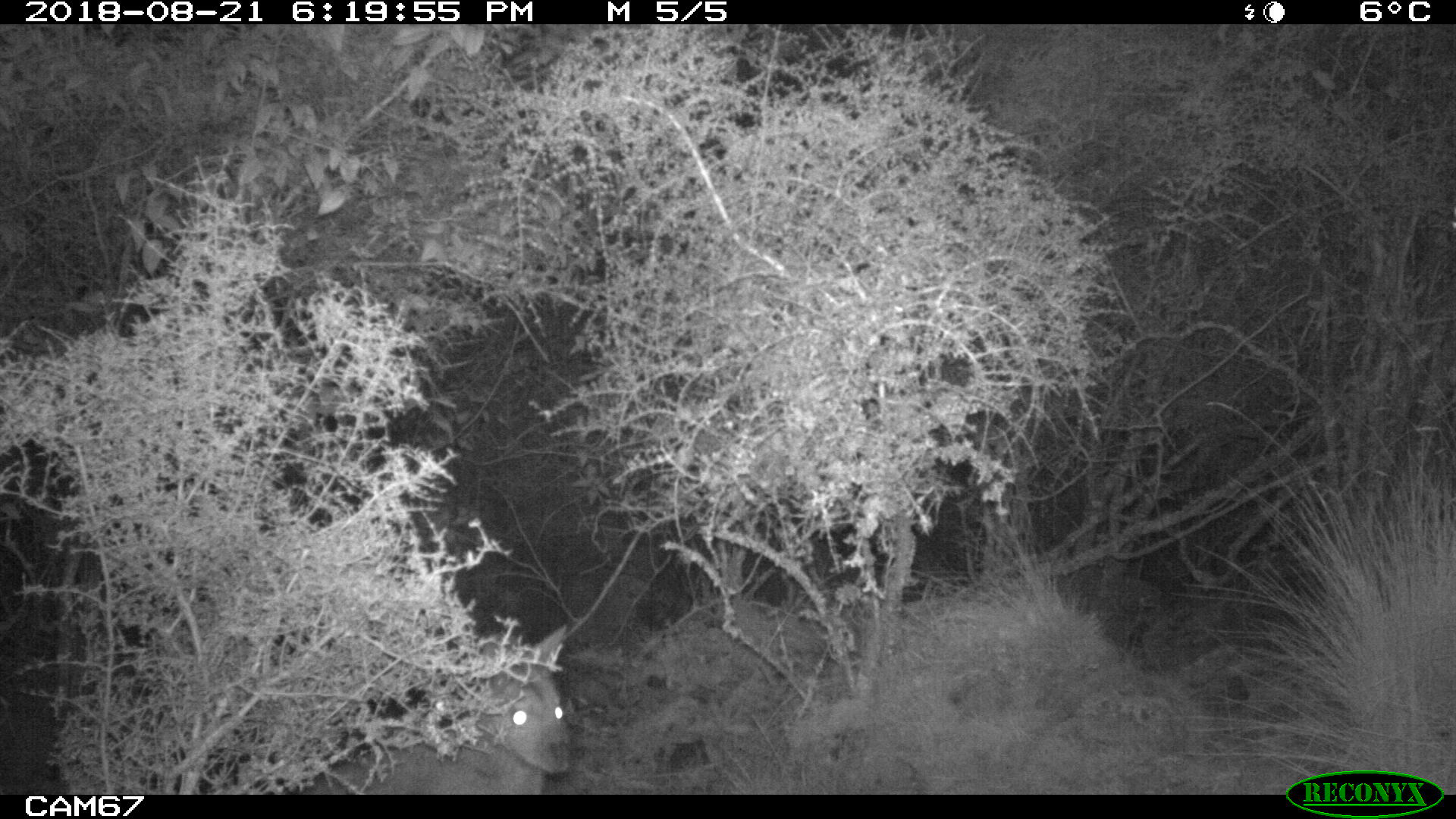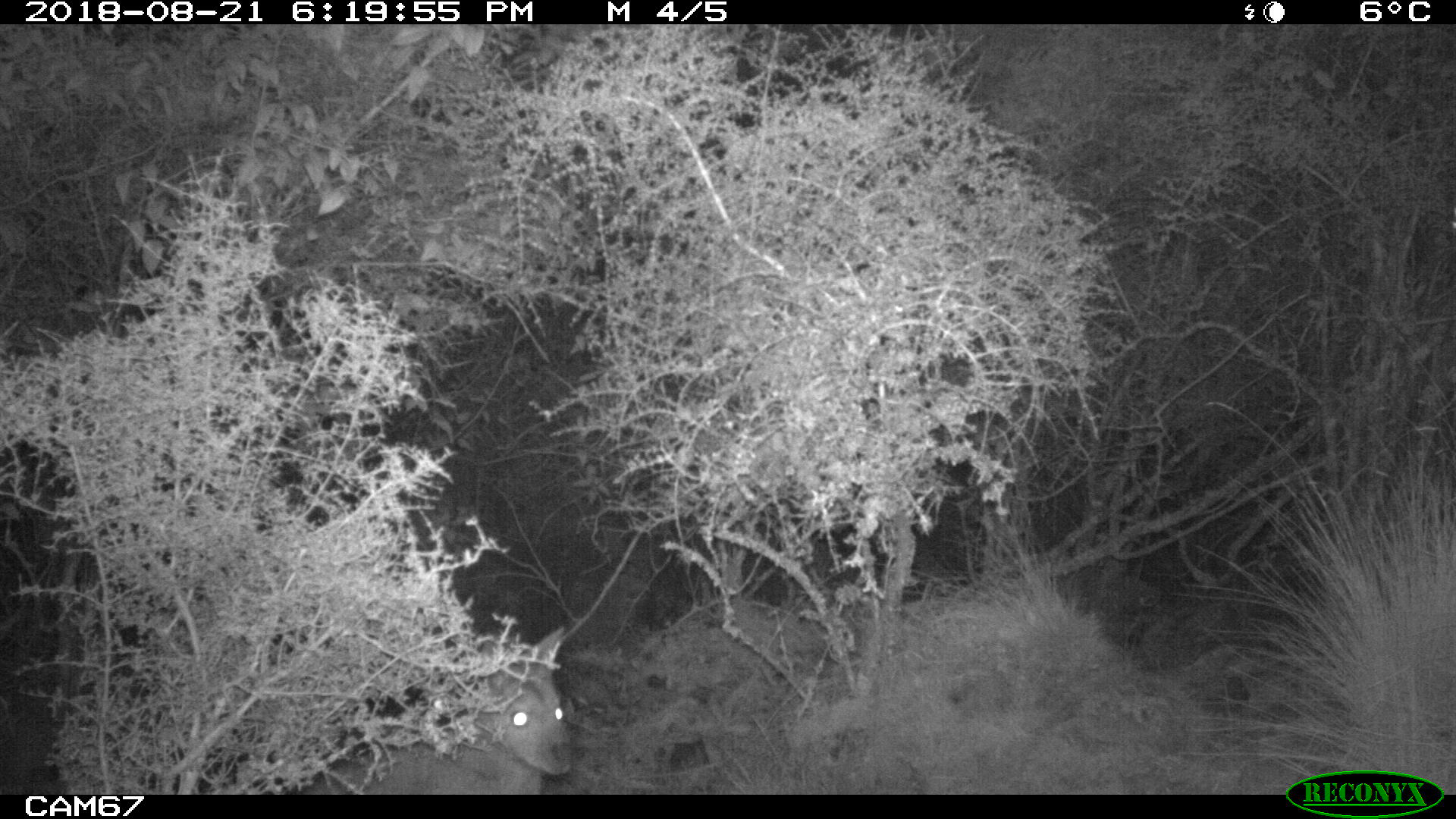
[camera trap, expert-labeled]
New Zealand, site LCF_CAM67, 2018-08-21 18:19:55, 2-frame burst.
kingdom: Animalia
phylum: Chordata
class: Mammalia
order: Diprotodontia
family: Macropodidae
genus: Notamacropus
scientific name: Notamacropus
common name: wallaby